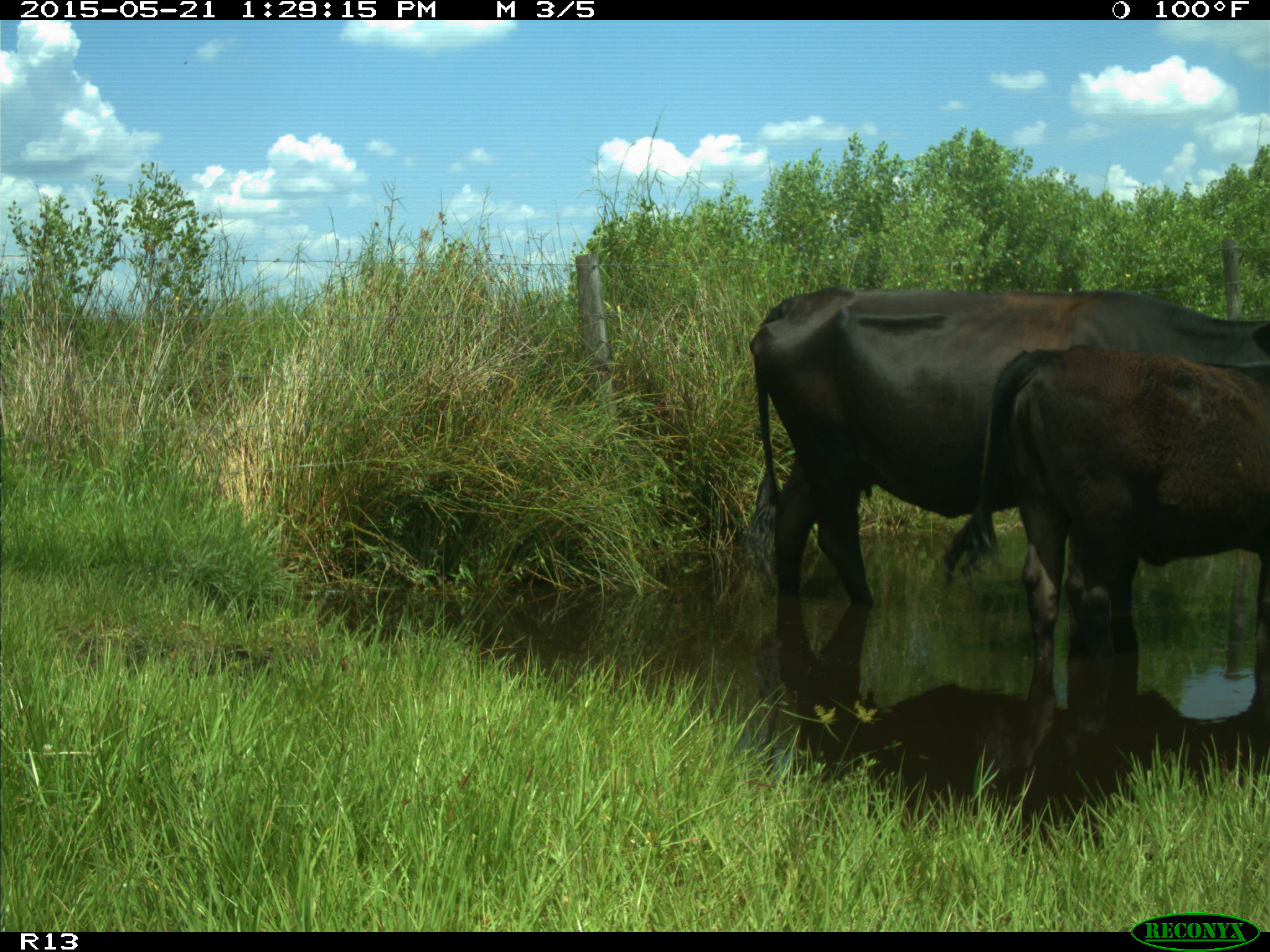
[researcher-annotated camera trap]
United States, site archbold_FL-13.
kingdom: Animalia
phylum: Chordata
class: Mammalia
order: Artiodactyla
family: Bovidae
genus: Bos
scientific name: Bos taurus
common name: domestic cow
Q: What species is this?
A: Bos taurus (domestic cow).